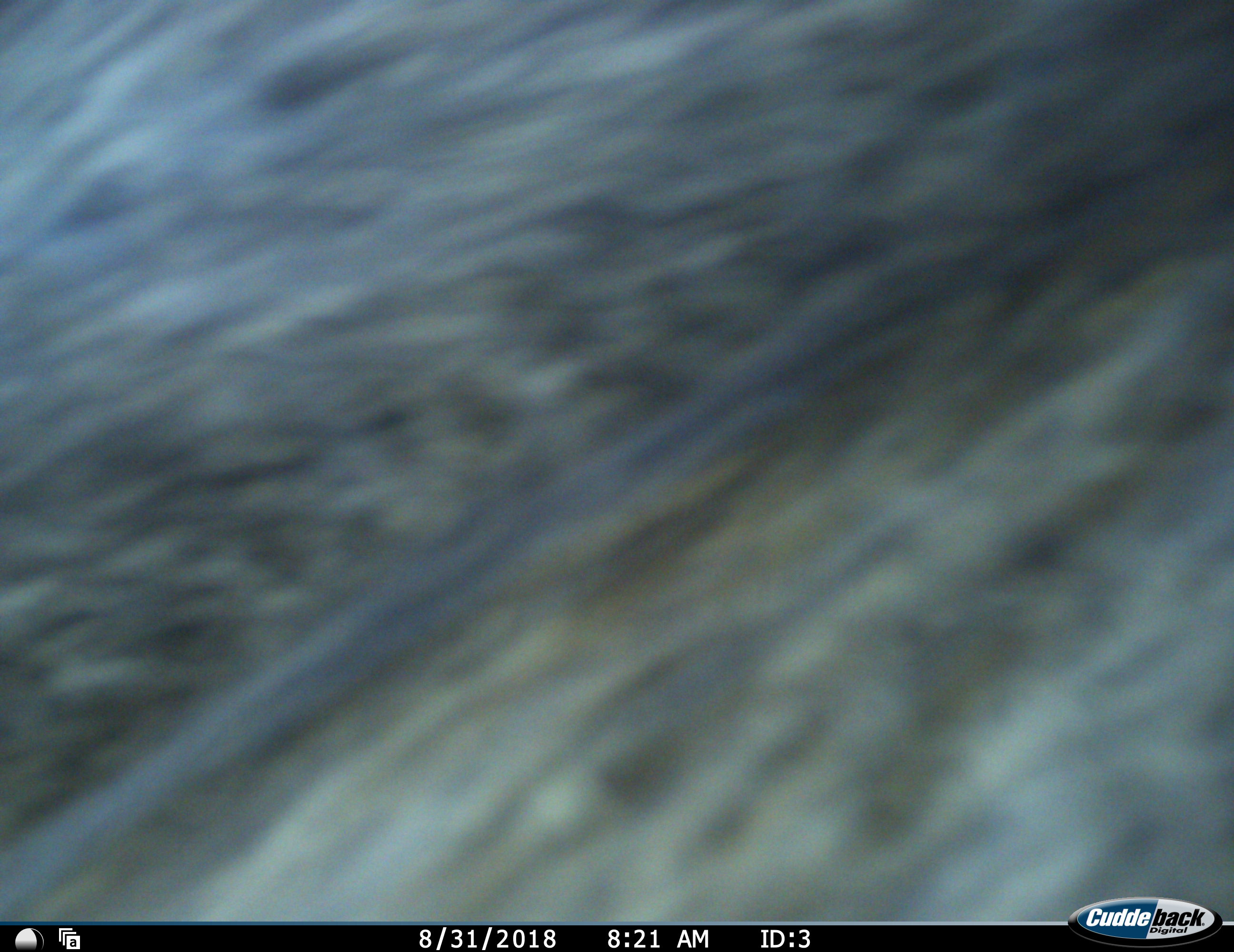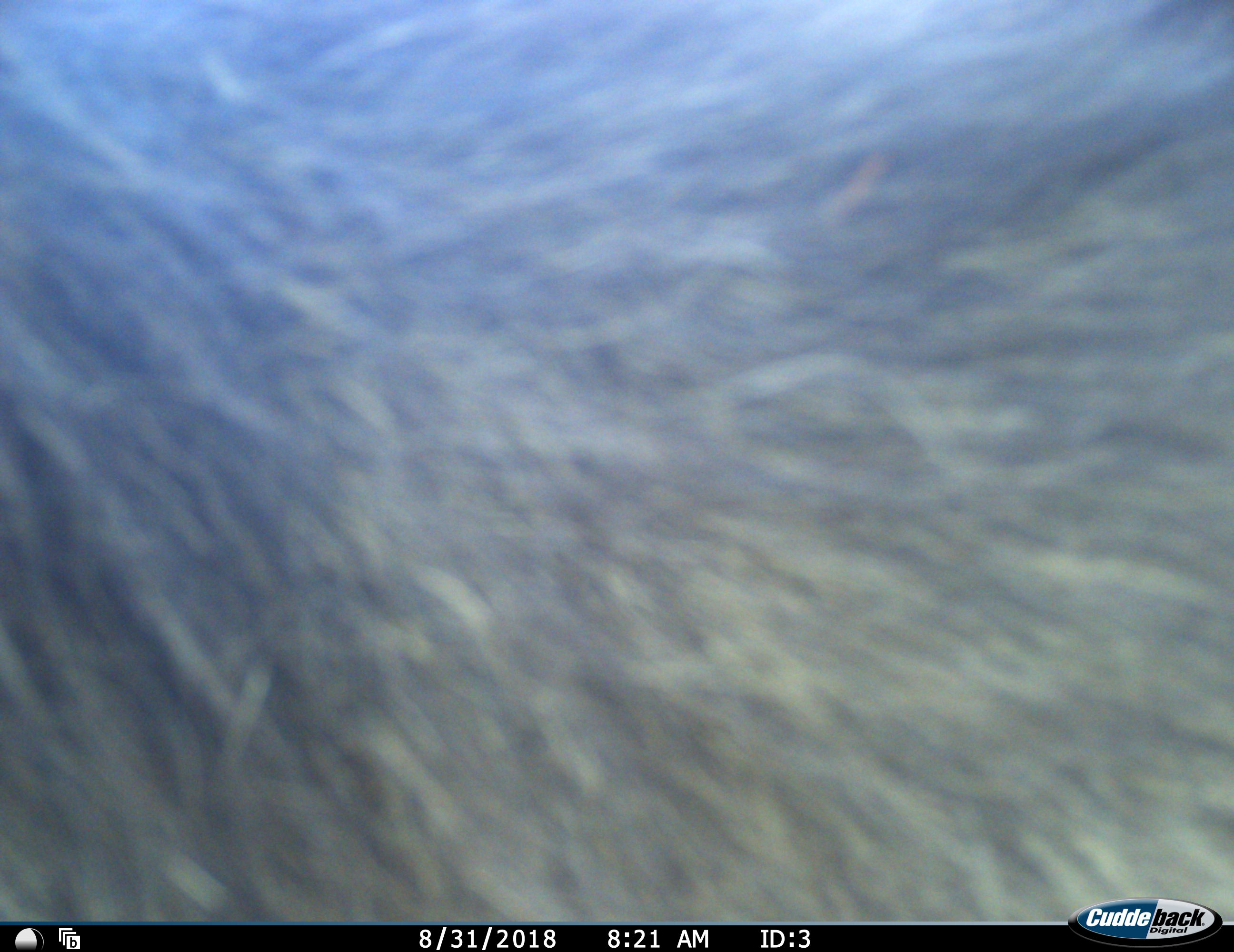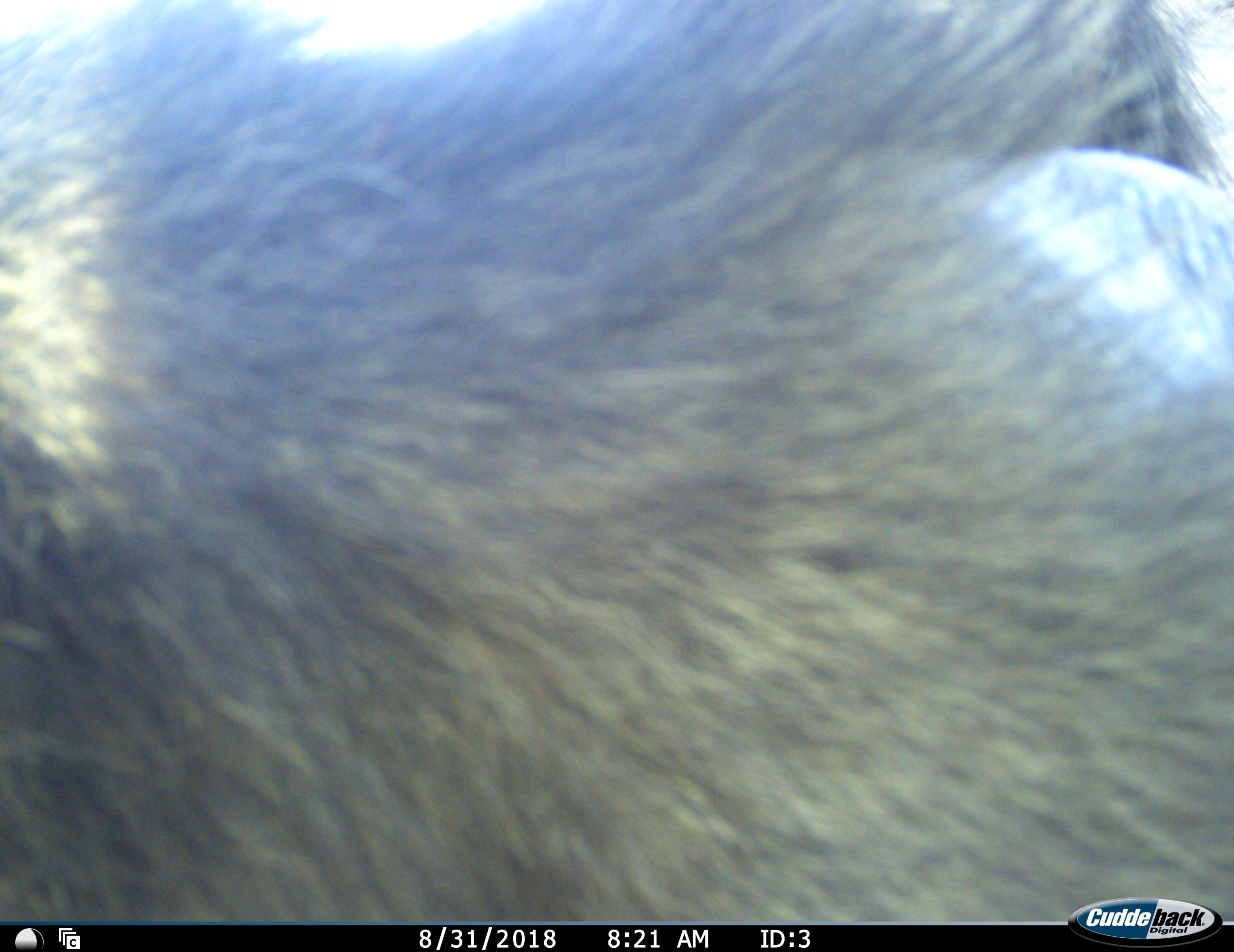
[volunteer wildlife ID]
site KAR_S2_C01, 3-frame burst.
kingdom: Animalia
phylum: Chordata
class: Mammalia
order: Primates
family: Cercopithecidae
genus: Papio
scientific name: Papio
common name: baboon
Baboon (Papio), count 1. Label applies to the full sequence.